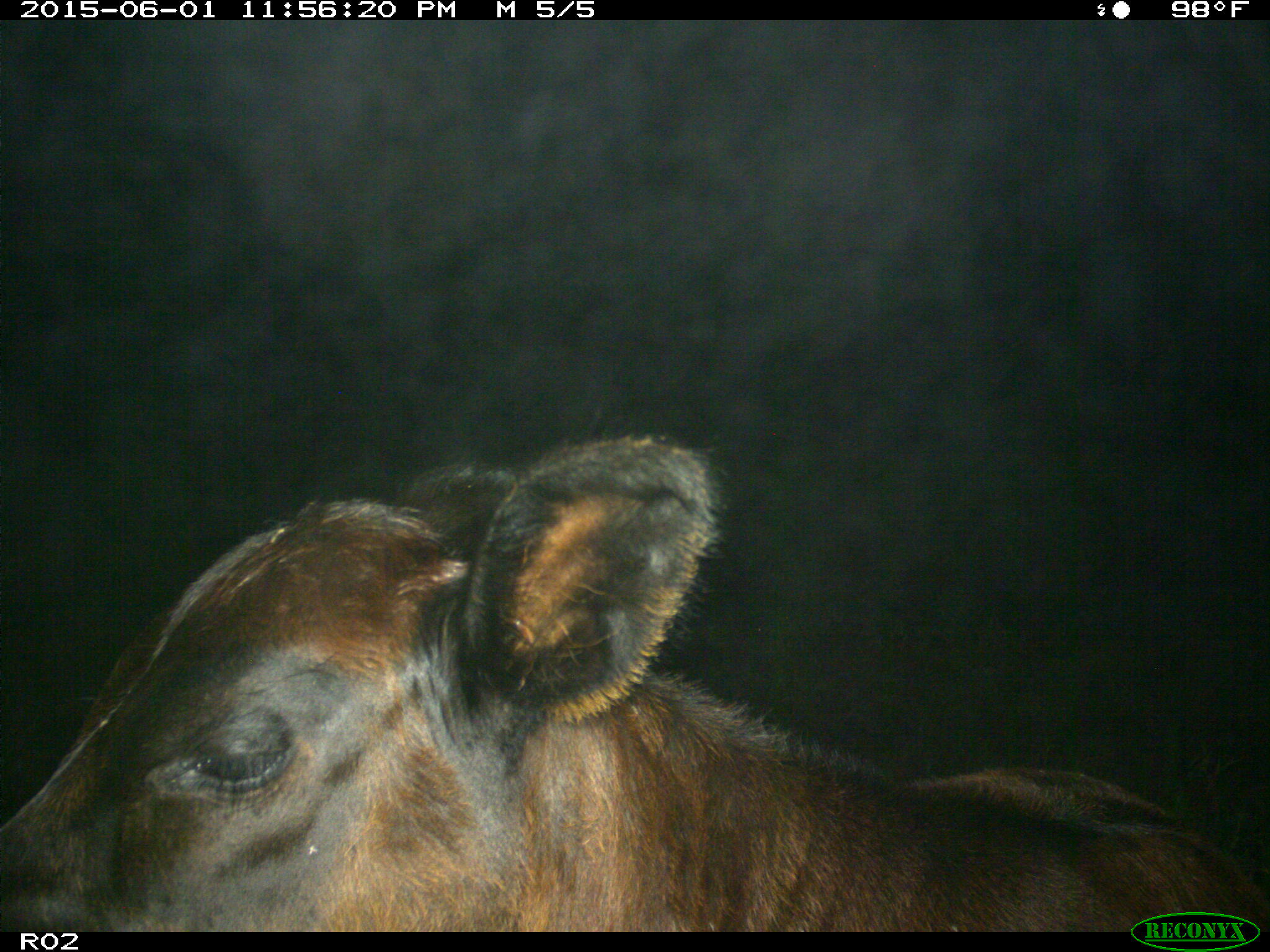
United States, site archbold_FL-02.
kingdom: Animalia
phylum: Chordata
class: Mammalia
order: Artiodactyla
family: Bovidae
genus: Bos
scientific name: Bos taurus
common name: domestic cow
Bos taurus (domestic cow).